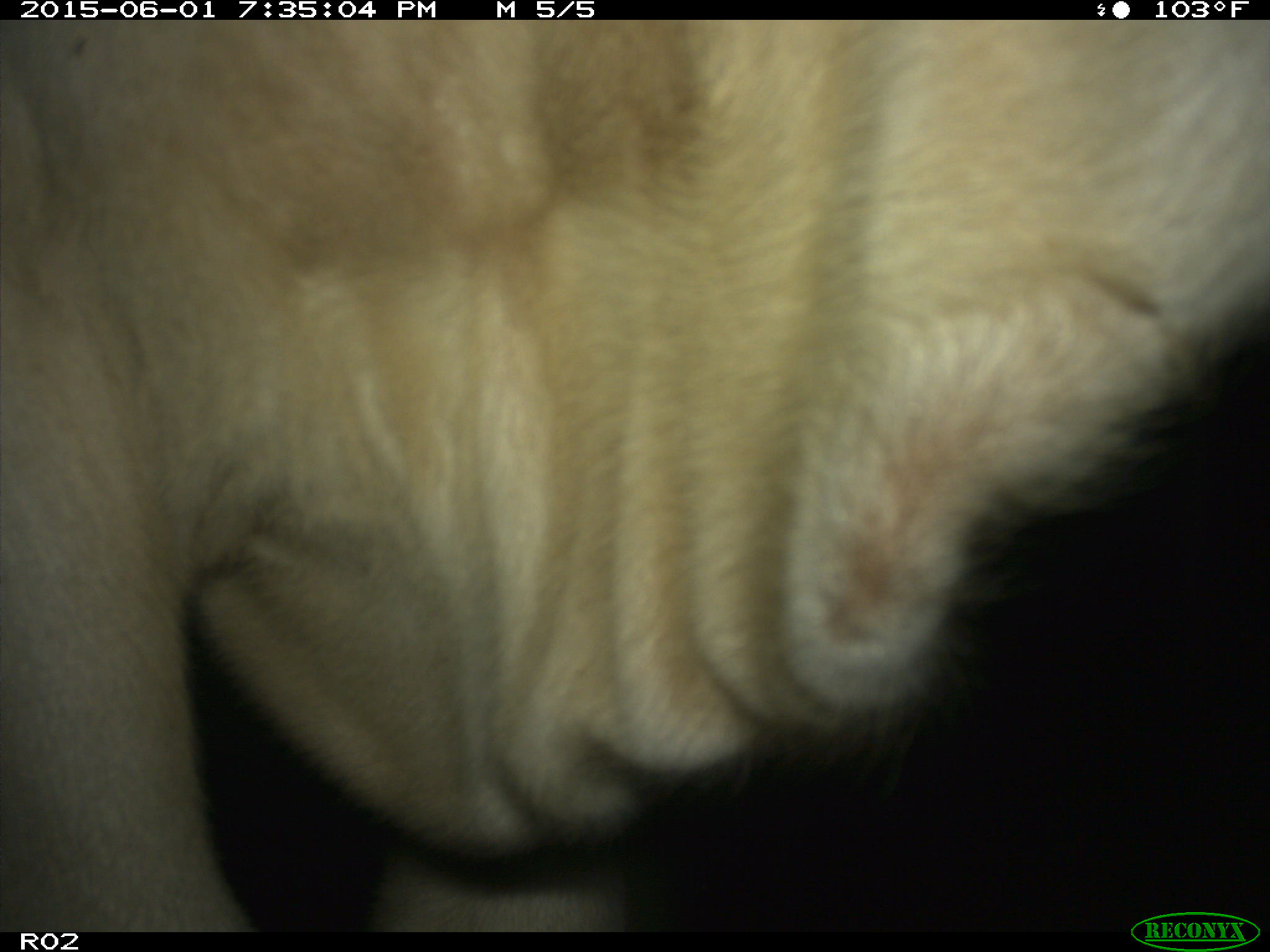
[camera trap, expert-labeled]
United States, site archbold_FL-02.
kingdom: Animalia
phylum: Chordata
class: Mammalia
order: Artiodactyla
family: Bovidae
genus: Bos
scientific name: Bos taurus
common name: domestic cow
Bos taurus (domestic cow).